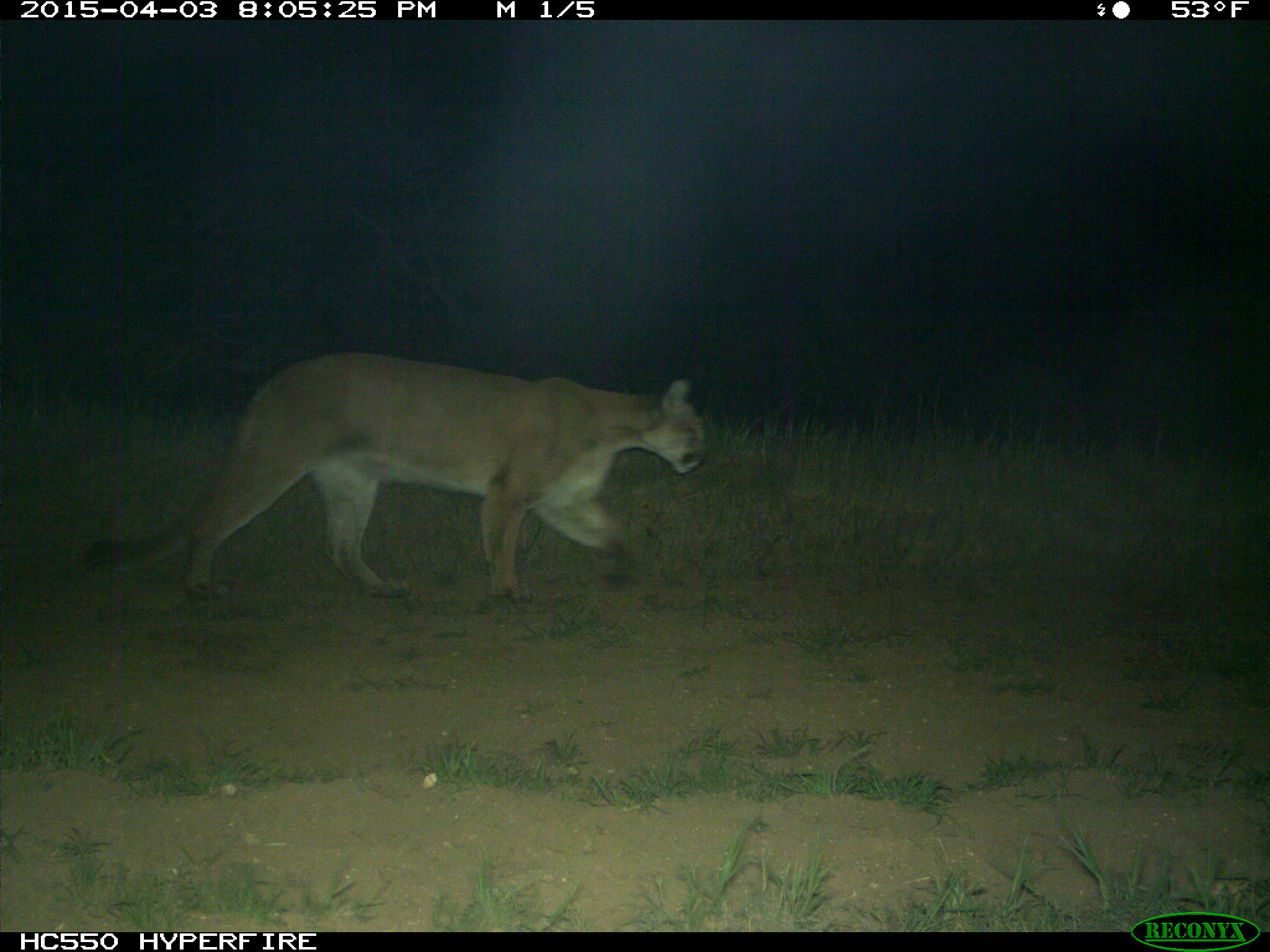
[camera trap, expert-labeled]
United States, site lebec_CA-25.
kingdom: Animalia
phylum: Chordata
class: Mammalia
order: Carnivora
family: Felidae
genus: Puma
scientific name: Puma concolor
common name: mountain lion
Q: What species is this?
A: Puma concolor (mountain lion).